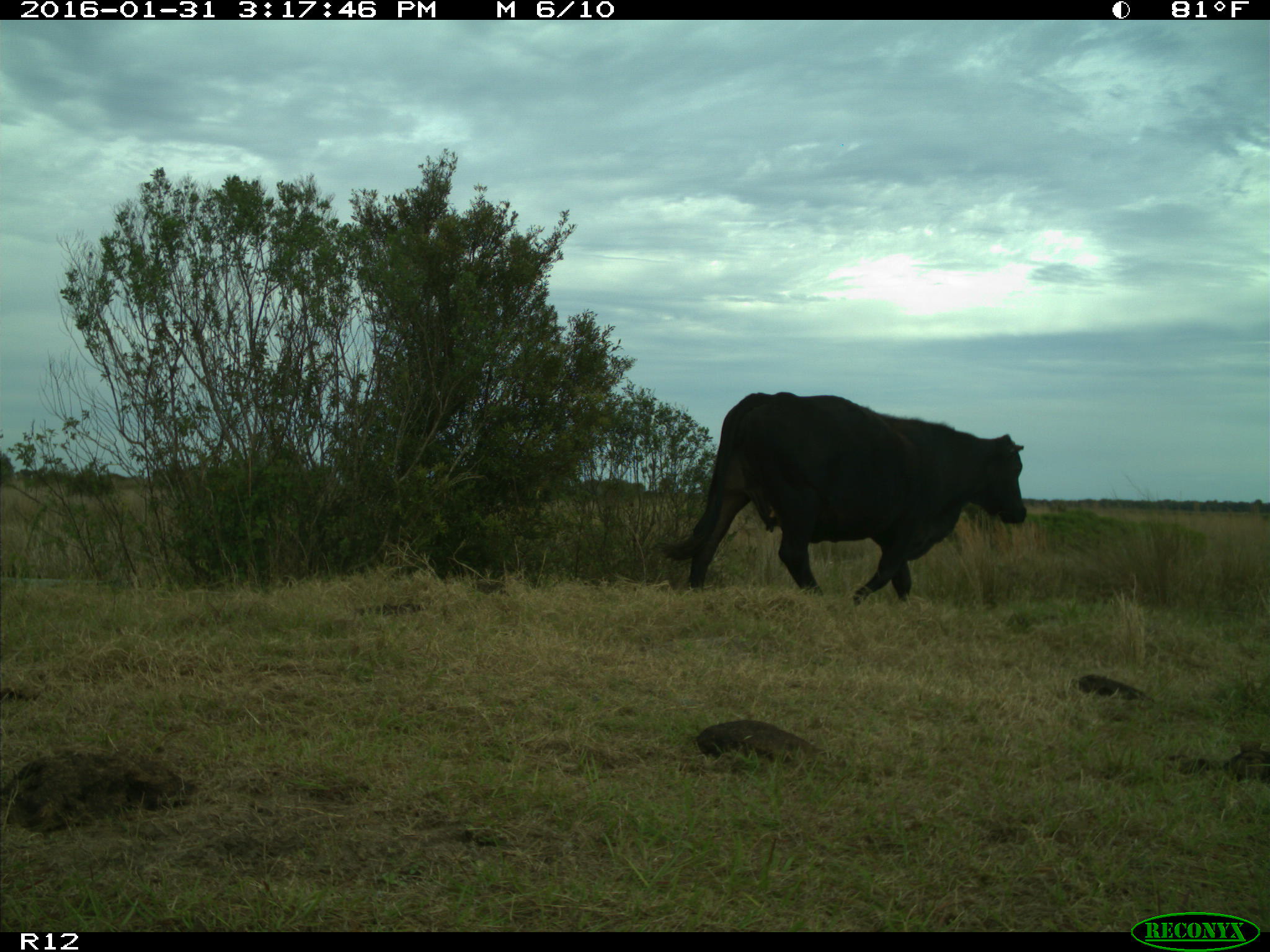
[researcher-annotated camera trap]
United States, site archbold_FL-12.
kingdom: Animalia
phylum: Chordata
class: Mammalia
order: Artiodactyla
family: Bovidae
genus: Bos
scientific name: Bos taurus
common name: domestic cow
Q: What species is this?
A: Bos taurus (domestic cow).